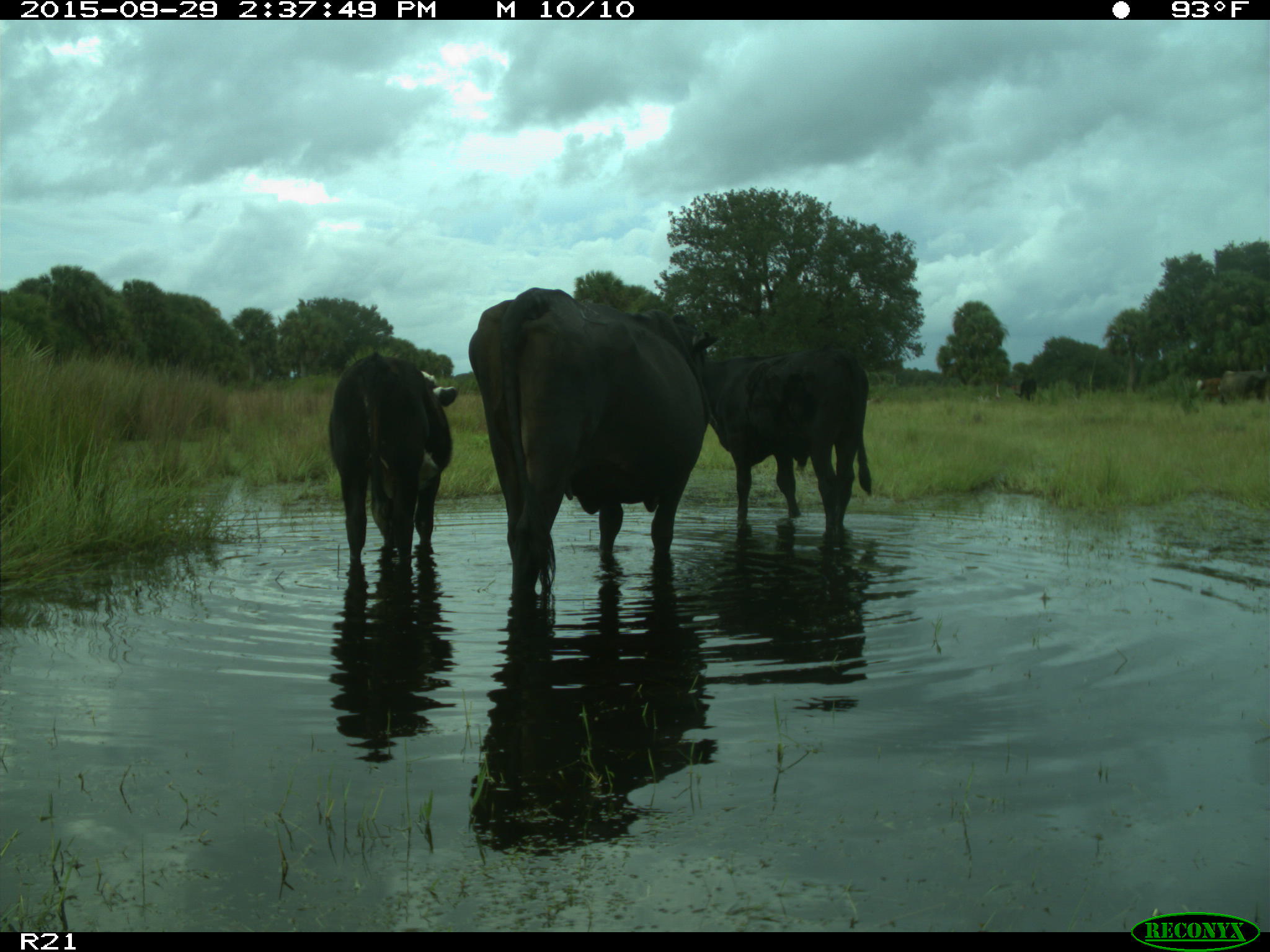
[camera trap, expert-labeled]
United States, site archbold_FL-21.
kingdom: Animalia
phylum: Chordata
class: Mammalia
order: Artiodactyla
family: Bovidae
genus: Bos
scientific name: Bos taurus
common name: domestic cow